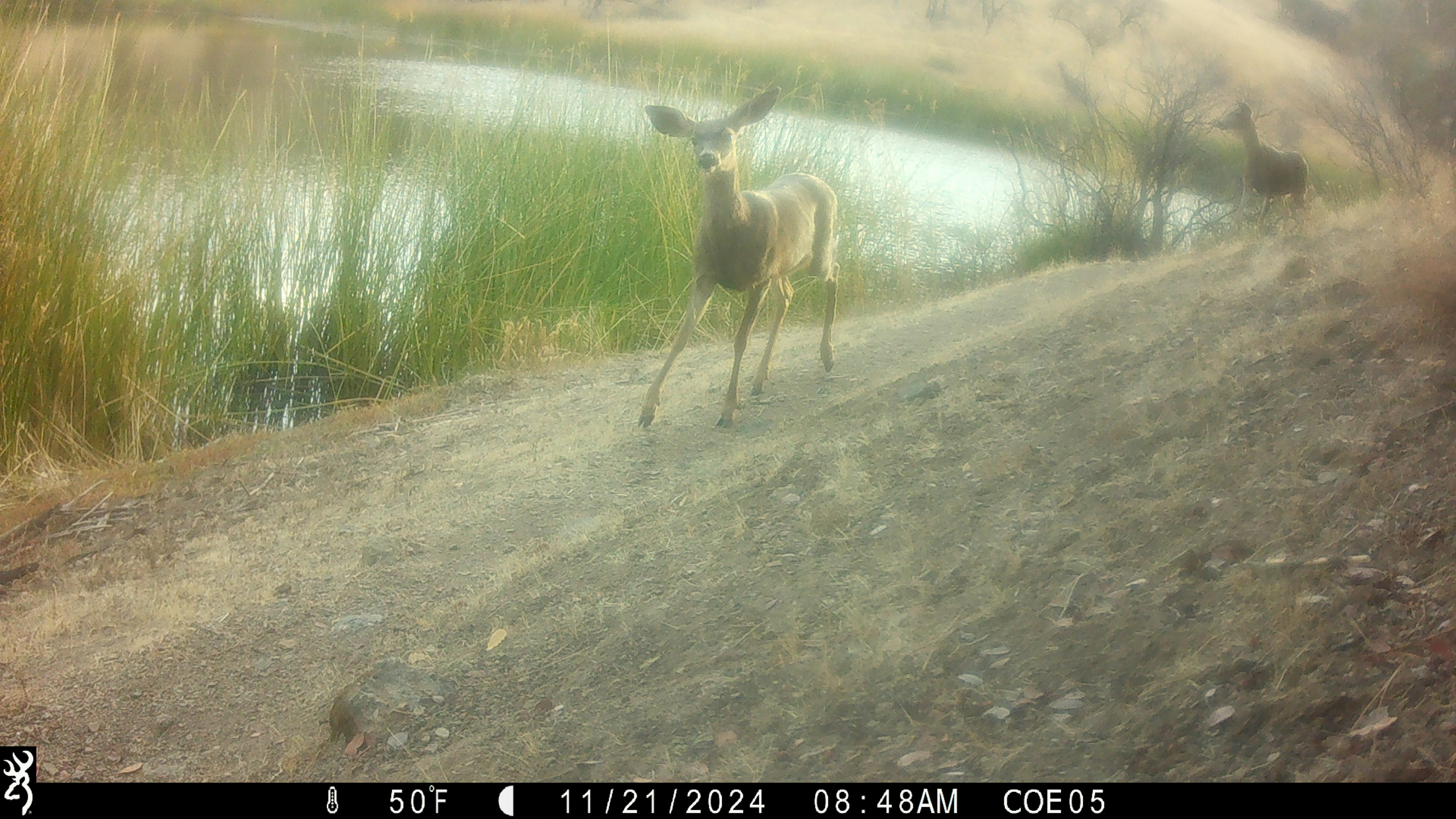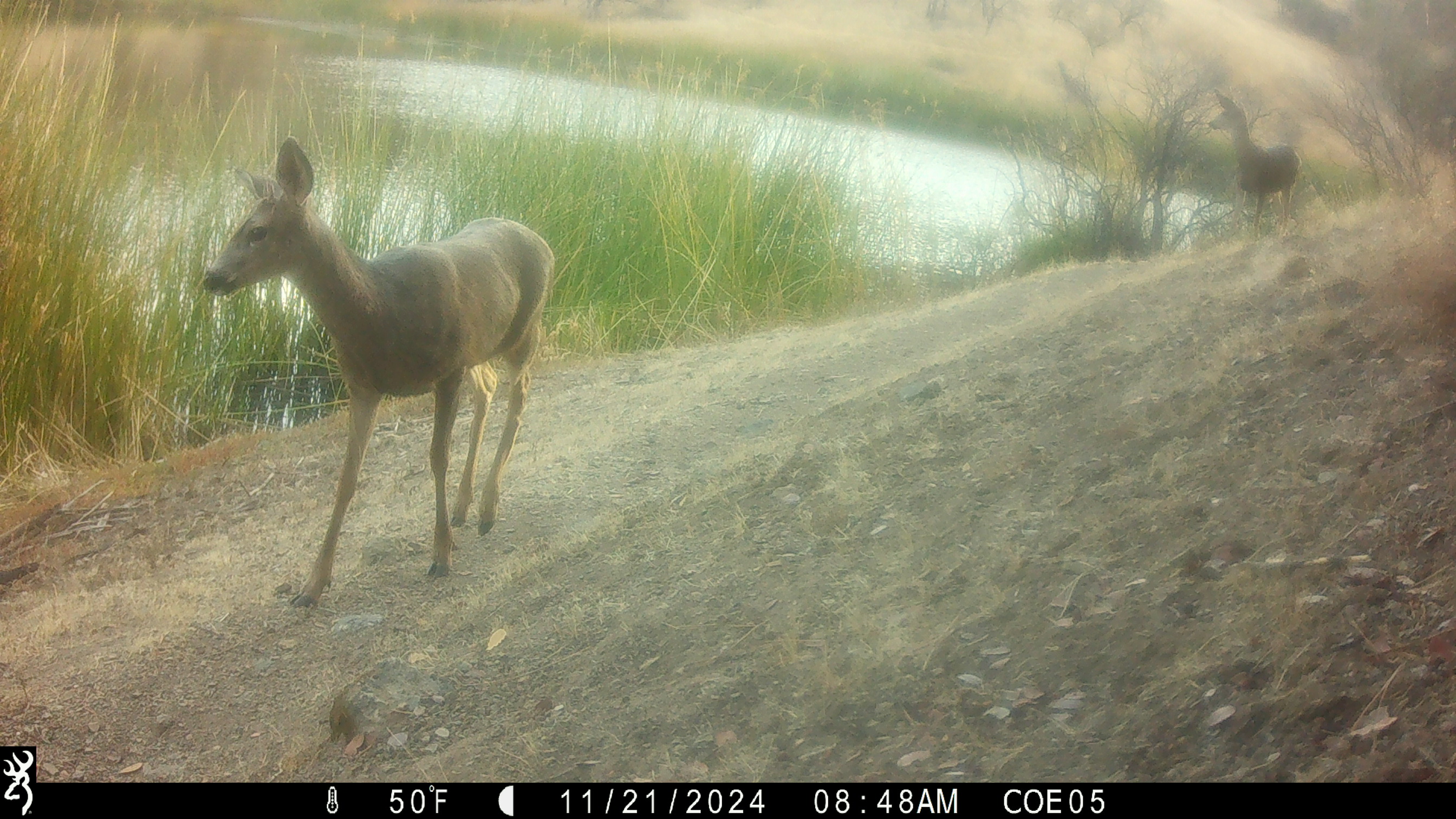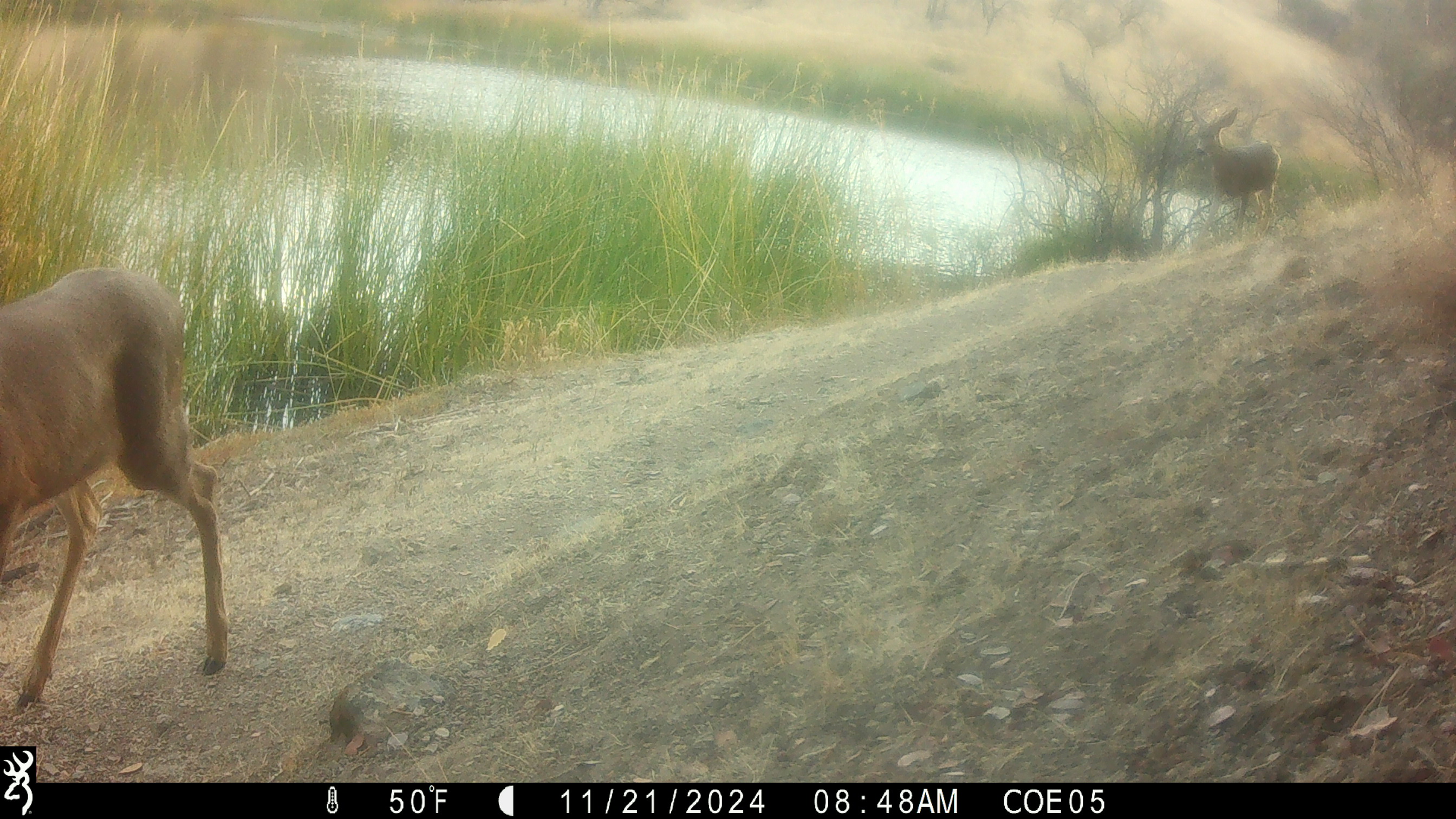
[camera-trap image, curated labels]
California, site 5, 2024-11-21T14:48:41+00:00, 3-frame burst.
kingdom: Animalia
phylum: Chordata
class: Mammalia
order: Artiodactyla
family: Cervidae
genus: Odocoileus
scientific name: Odocoileus hemionus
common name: mule deer